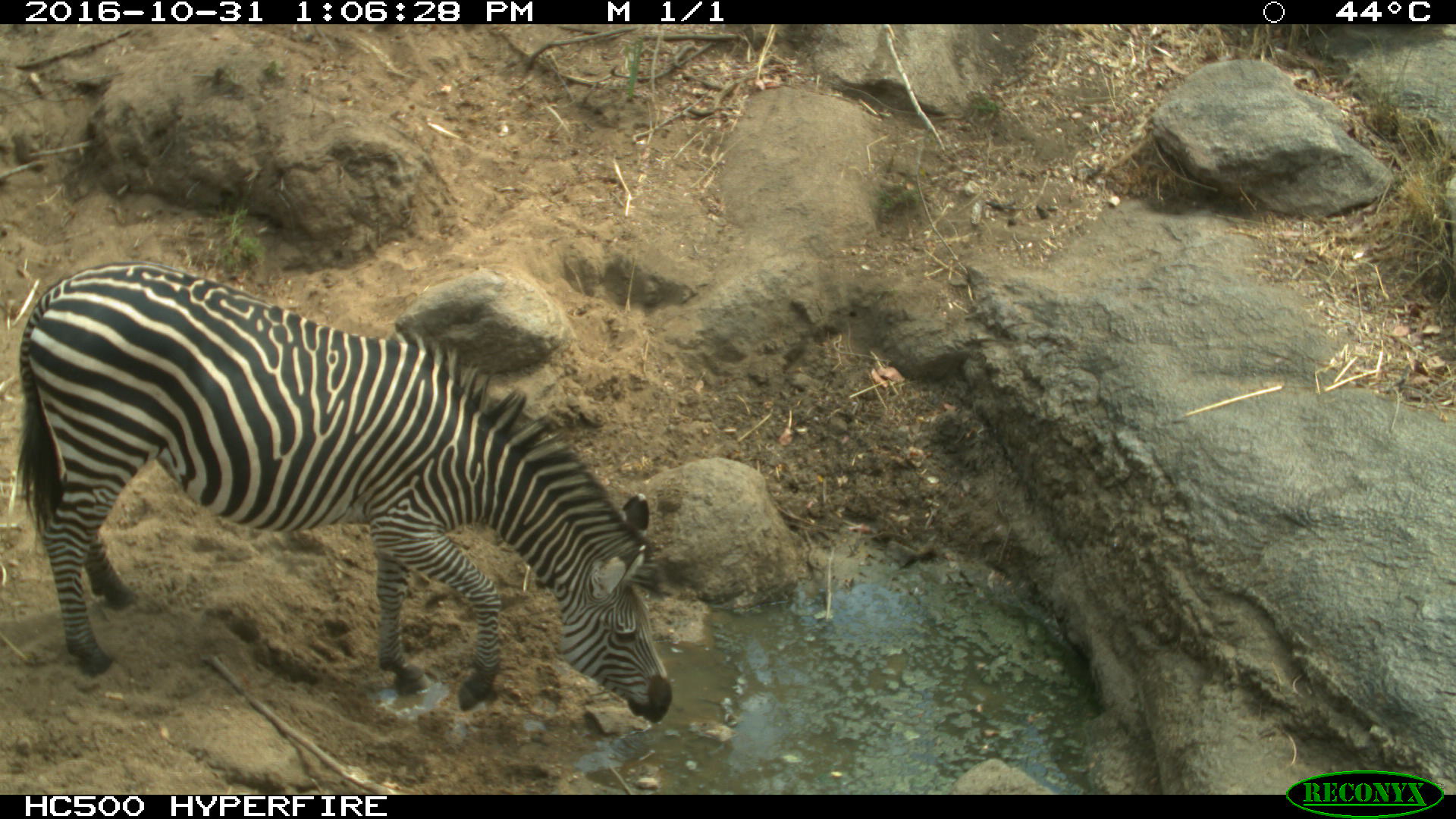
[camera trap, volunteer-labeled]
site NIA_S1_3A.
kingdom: Animalia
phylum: Chordata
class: Mammalia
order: Perissodactyla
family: Equidae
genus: Equus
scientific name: Equus quagga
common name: plains zebra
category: zebraplains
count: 1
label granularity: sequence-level